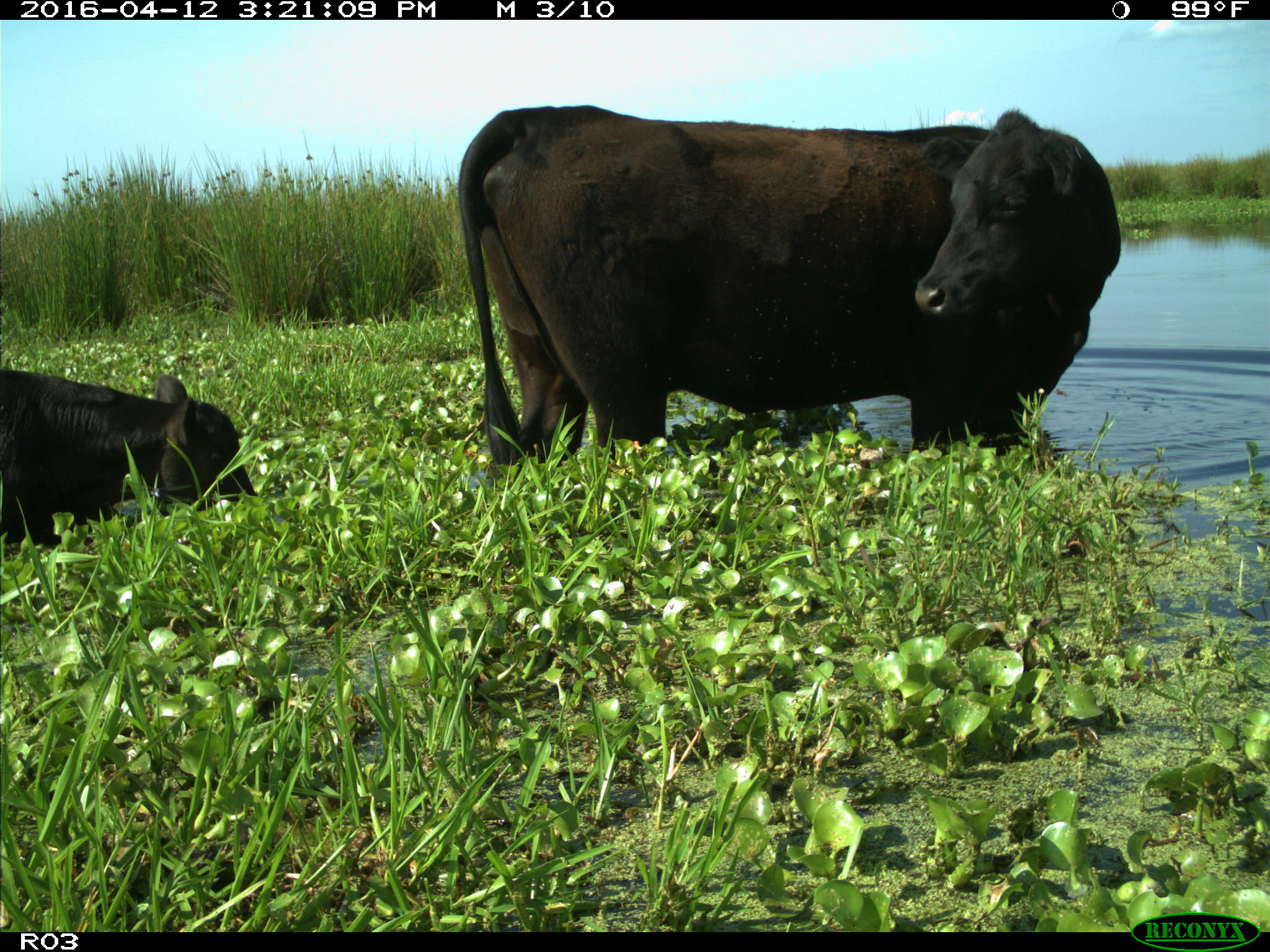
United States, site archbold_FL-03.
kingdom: Animalia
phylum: Chordata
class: Mammalia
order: Artiodactyla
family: Bovidae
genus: Bos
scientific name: Bos taurus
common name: domestic cow